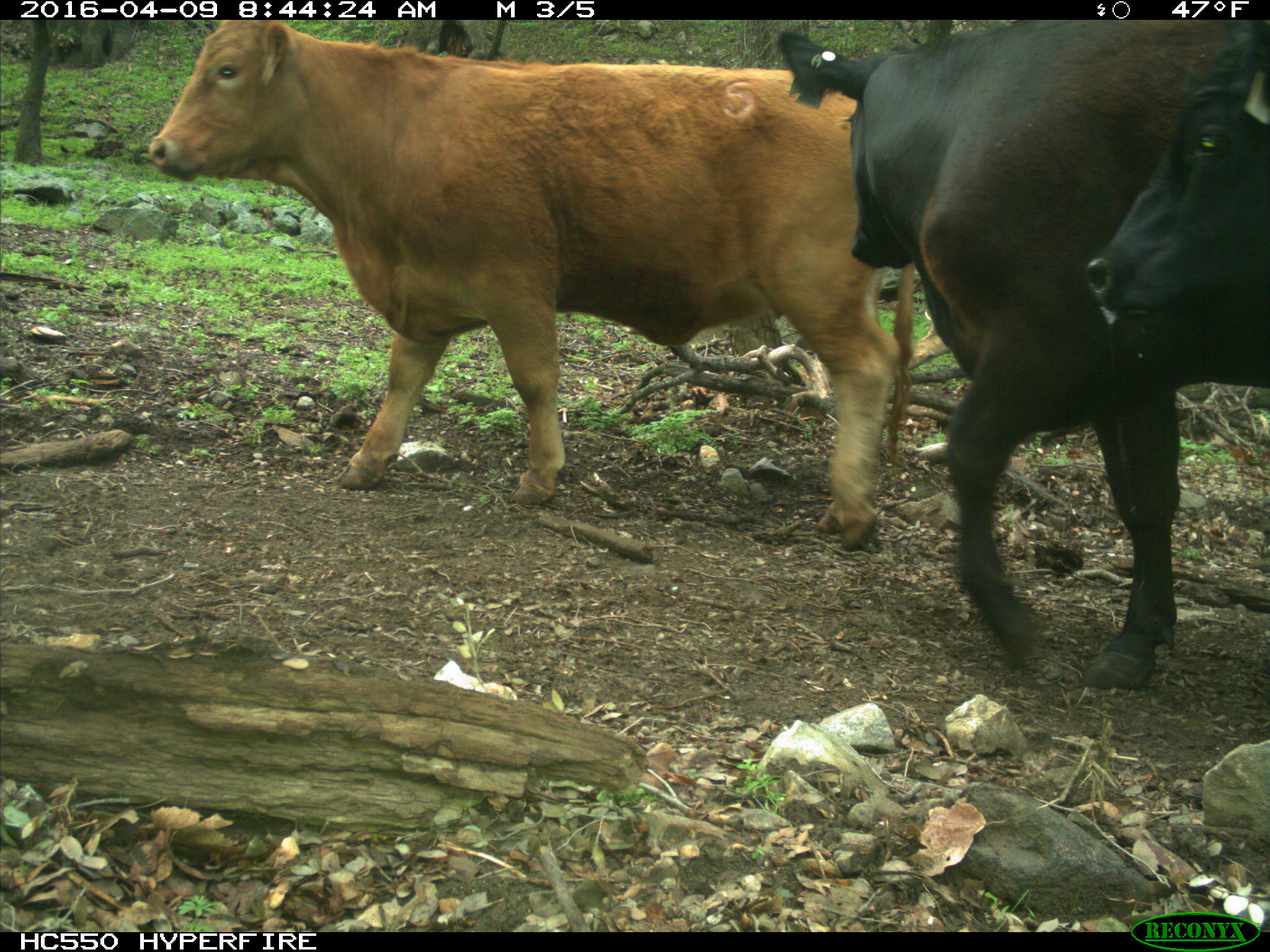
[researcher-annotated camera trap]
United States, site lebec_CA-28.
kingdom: Animalia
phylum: Chordata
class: Mammalia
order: Artiodactyla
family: Bovidae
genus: Bos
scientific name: Bos taurus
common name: domestic cow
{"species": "Bos taurus (domestic cow)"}